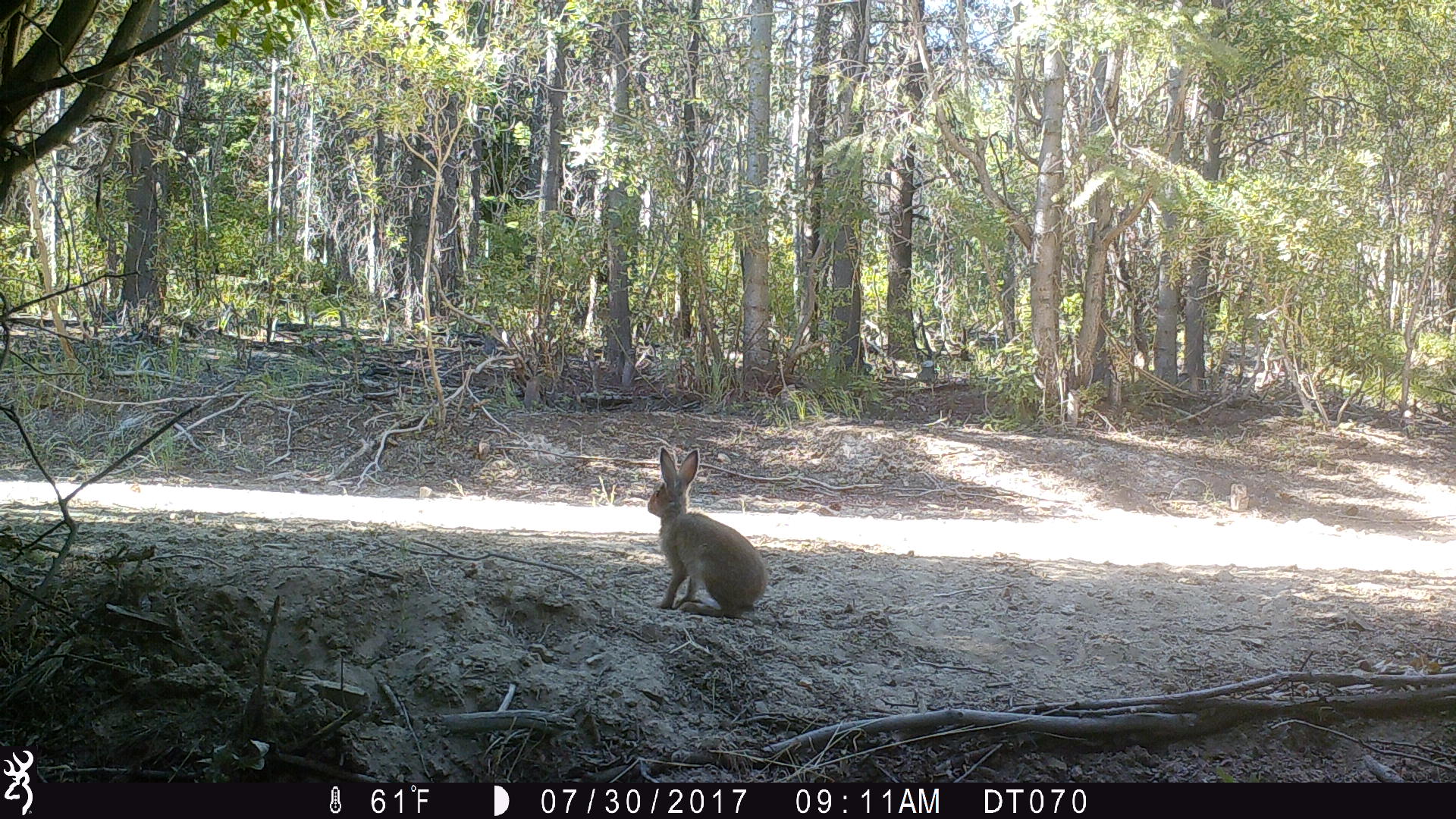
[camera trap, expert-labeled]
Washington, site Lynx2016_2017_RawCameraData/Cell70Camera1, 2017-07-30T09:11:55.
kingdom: Animalia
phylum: Chordata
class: Mammalia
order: Lagomorpha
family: Leporidae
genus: Lepus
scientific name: Lepus americanus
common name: snowshoe hare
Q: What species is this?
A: Lepus americanus (snowshoe hare).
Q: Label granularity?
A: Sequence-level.